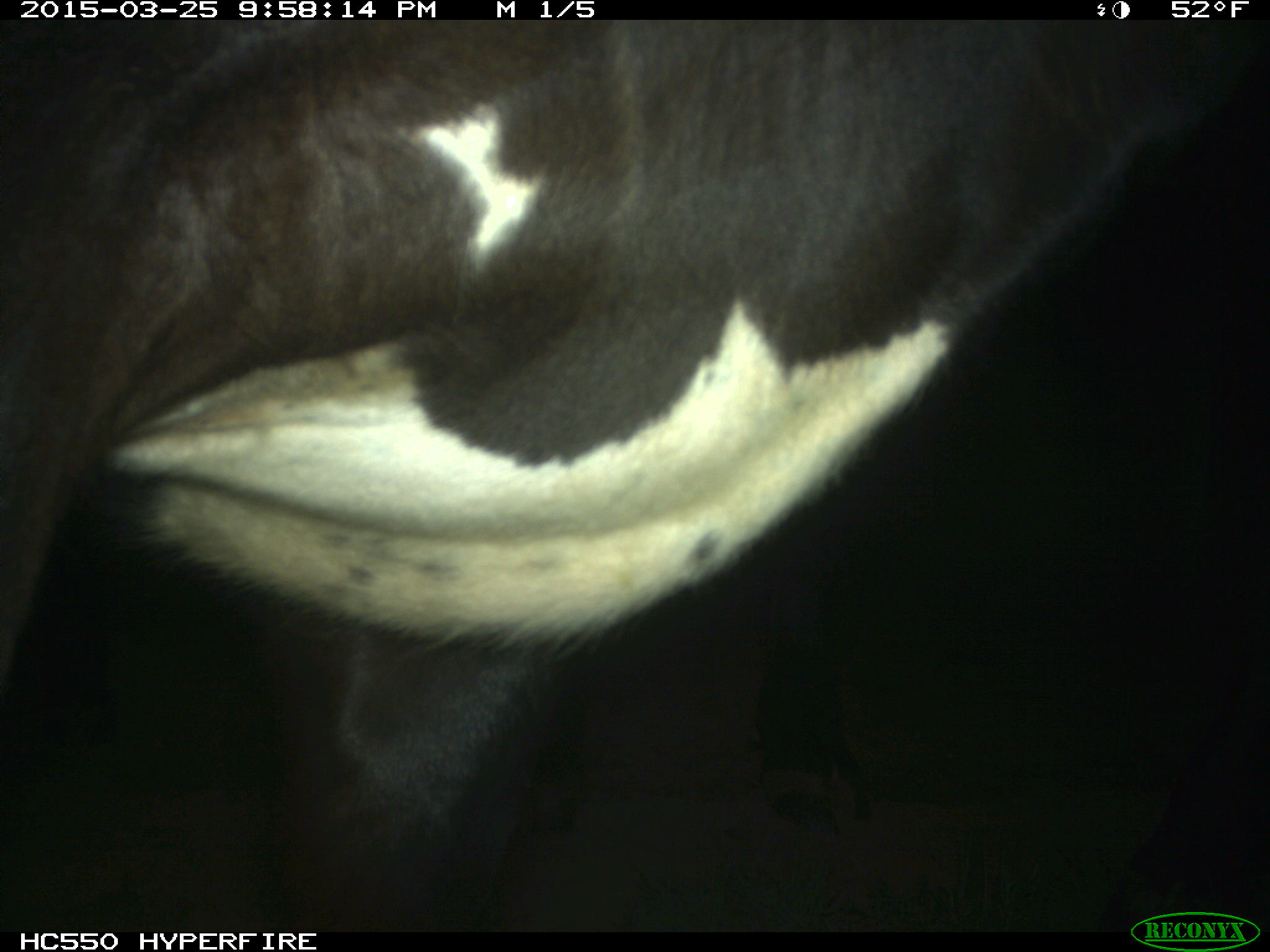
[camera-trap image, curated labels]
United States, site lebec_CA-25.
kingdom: Animalia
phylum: Chordata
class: Mammalia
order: Artiodactyla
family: Bovidae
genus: Bos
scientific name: Bos taurus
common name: domestic cow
Bos taurus (domestic cow).